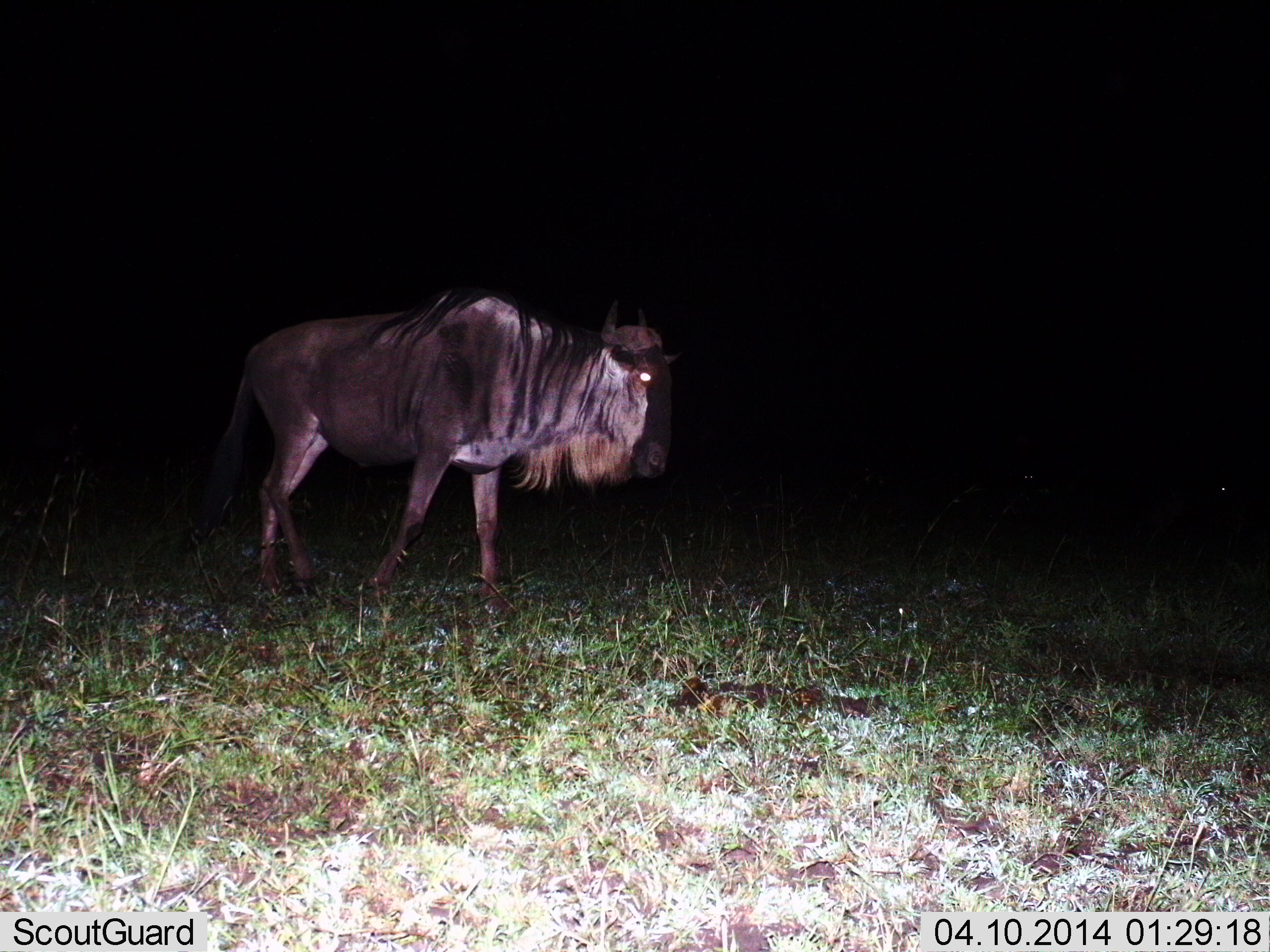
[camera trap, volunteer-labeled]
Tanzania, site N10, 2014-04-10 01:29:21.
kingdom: Animalia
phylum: Chordata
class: Mammalia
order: Artiodactyla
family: Bovidae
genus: Connochaetes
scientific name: Connochaetes taurinus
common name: blue wildebeest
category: wildebeest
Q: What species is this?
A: Wildebeest (blue wildebeest) (Connochaetes taurinus).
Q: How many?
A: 1.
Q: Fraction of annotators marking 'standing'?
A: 10%.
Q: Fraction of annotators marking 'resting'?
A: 0%.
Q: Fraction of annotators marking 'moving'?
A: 90%.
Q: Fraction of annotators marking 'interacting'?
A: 0%.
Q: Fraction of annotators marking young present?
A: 0%.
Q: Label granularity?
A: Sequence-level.